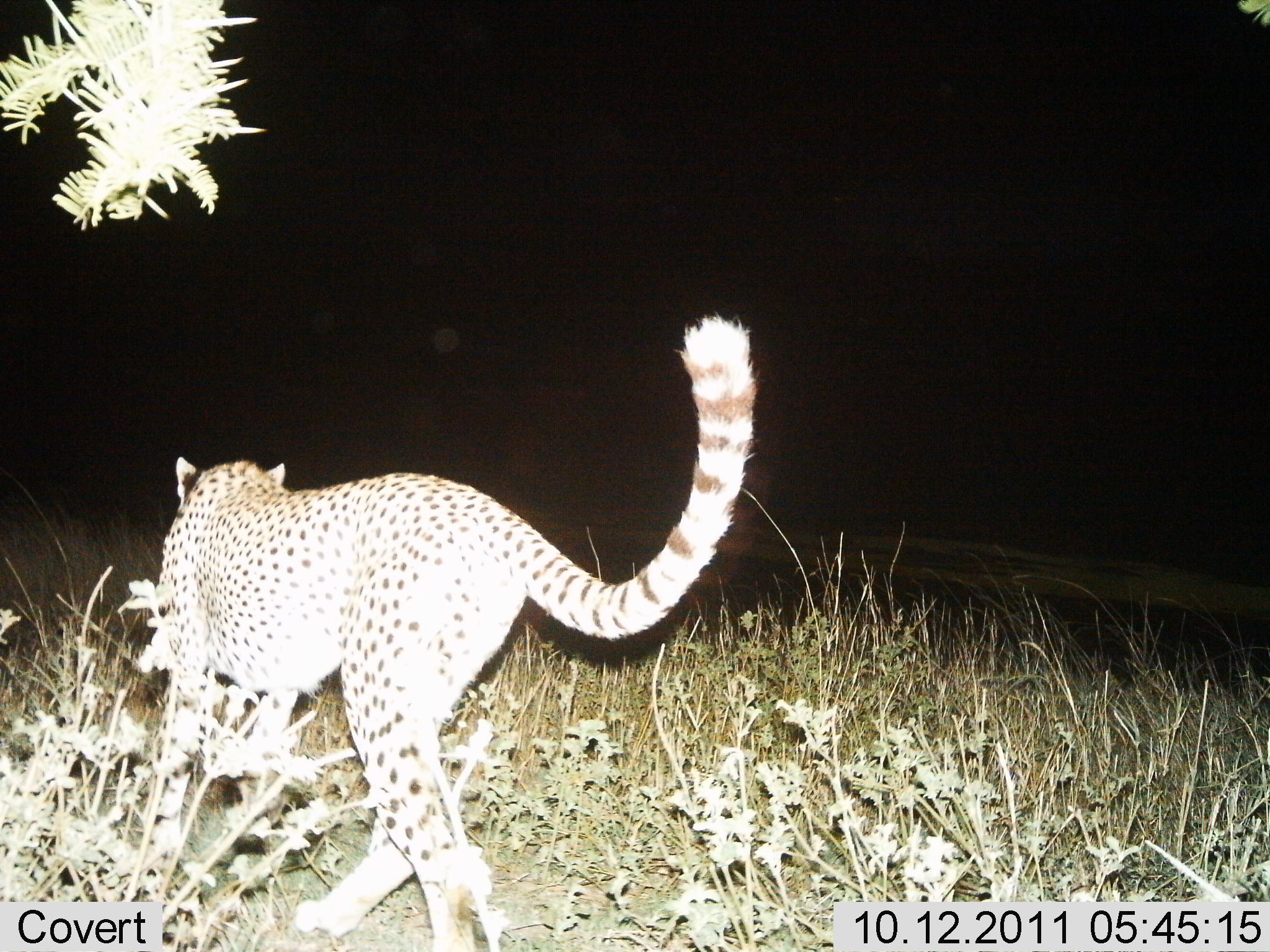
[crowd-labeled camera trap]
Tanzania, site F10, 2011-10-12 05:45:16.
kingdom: Animalia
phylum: Chordata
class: Mammalia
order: Carnivora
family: Felidae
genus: Acinonyx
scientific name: Acinonyx jubatus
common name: cheetah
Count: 1.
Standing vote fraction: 9%.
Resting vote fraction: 0%.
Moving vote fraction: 91%.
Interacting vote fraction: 0%.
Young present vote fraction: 0%.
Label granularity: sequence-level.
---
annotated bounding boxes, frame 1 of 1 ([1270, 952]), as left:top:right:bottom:
animal: 143:315:757:952